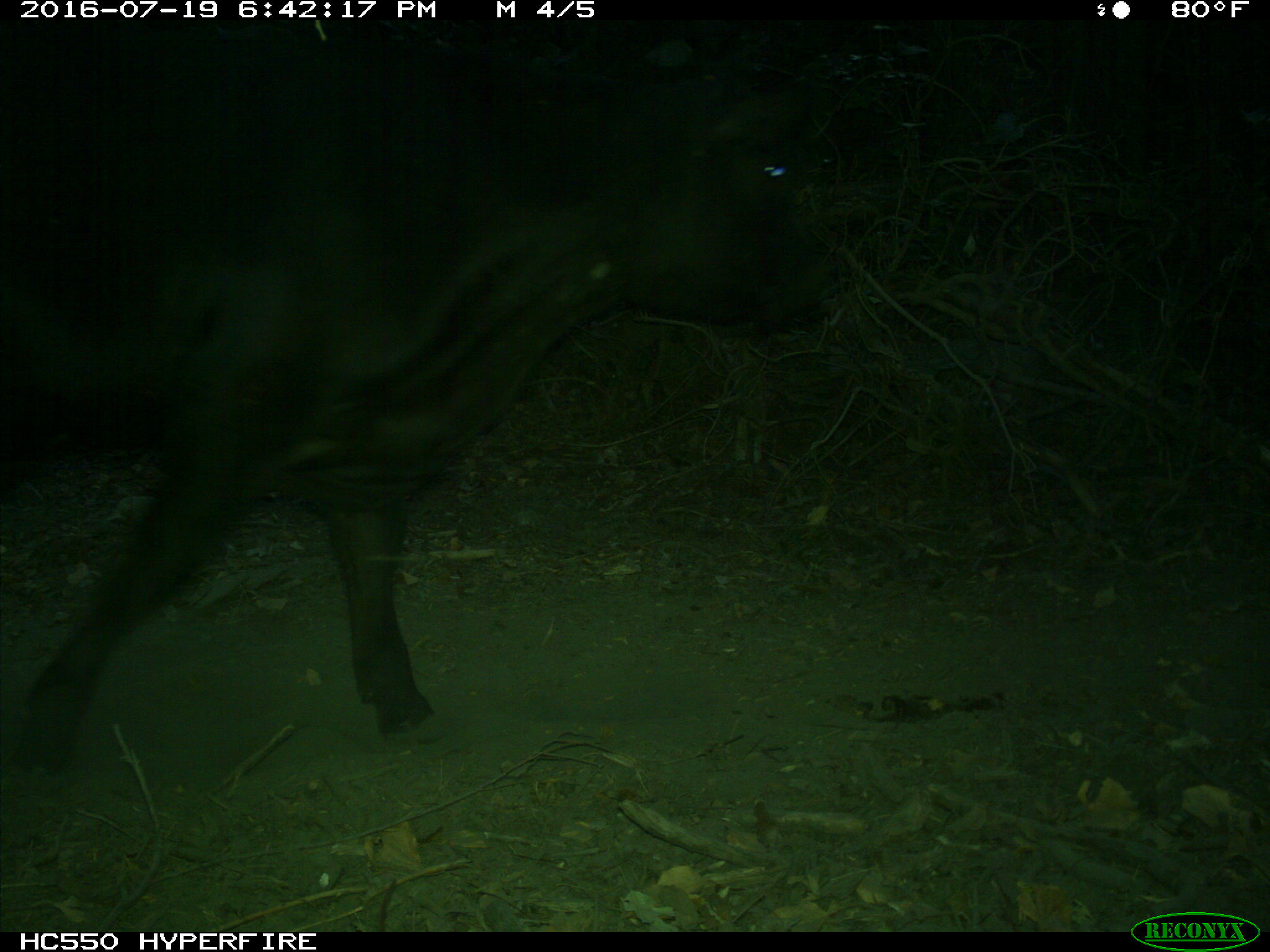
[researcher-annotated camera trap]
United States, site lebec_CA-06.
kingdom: Animalia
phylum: Chordata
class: Mammalia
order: Artiodactyla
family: Bovidae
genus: Bos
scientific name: Bos taurus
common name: domestic cow